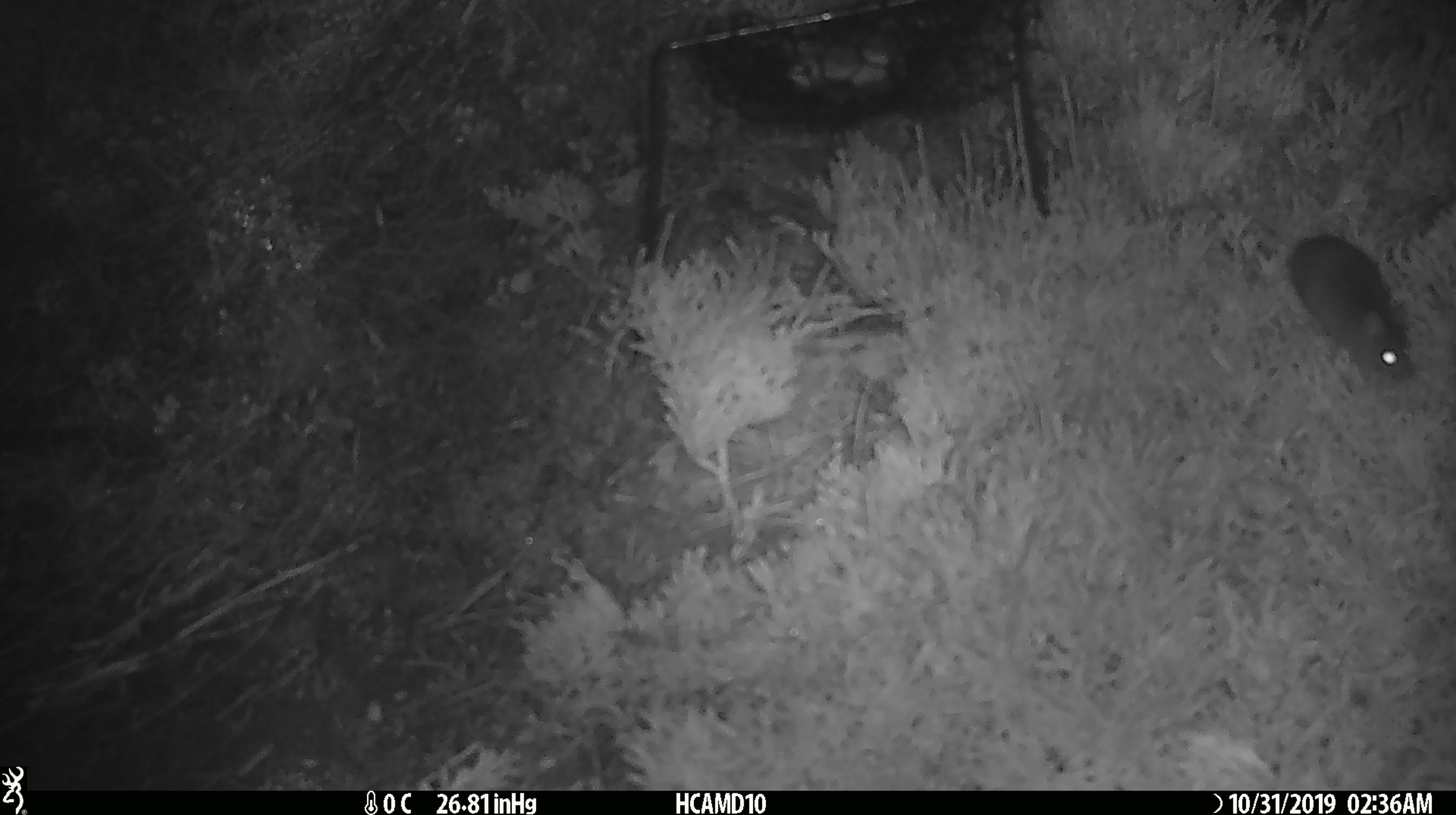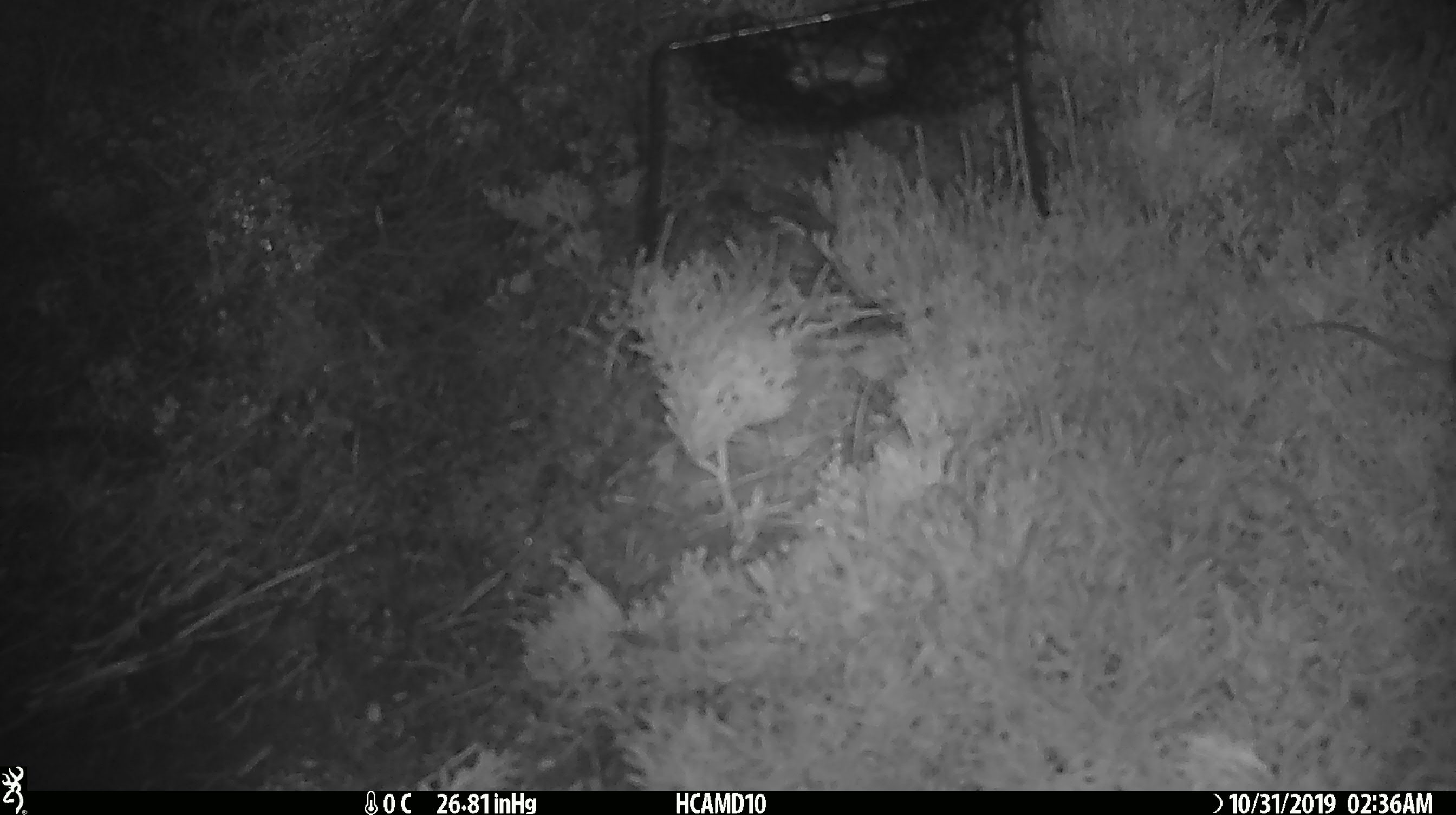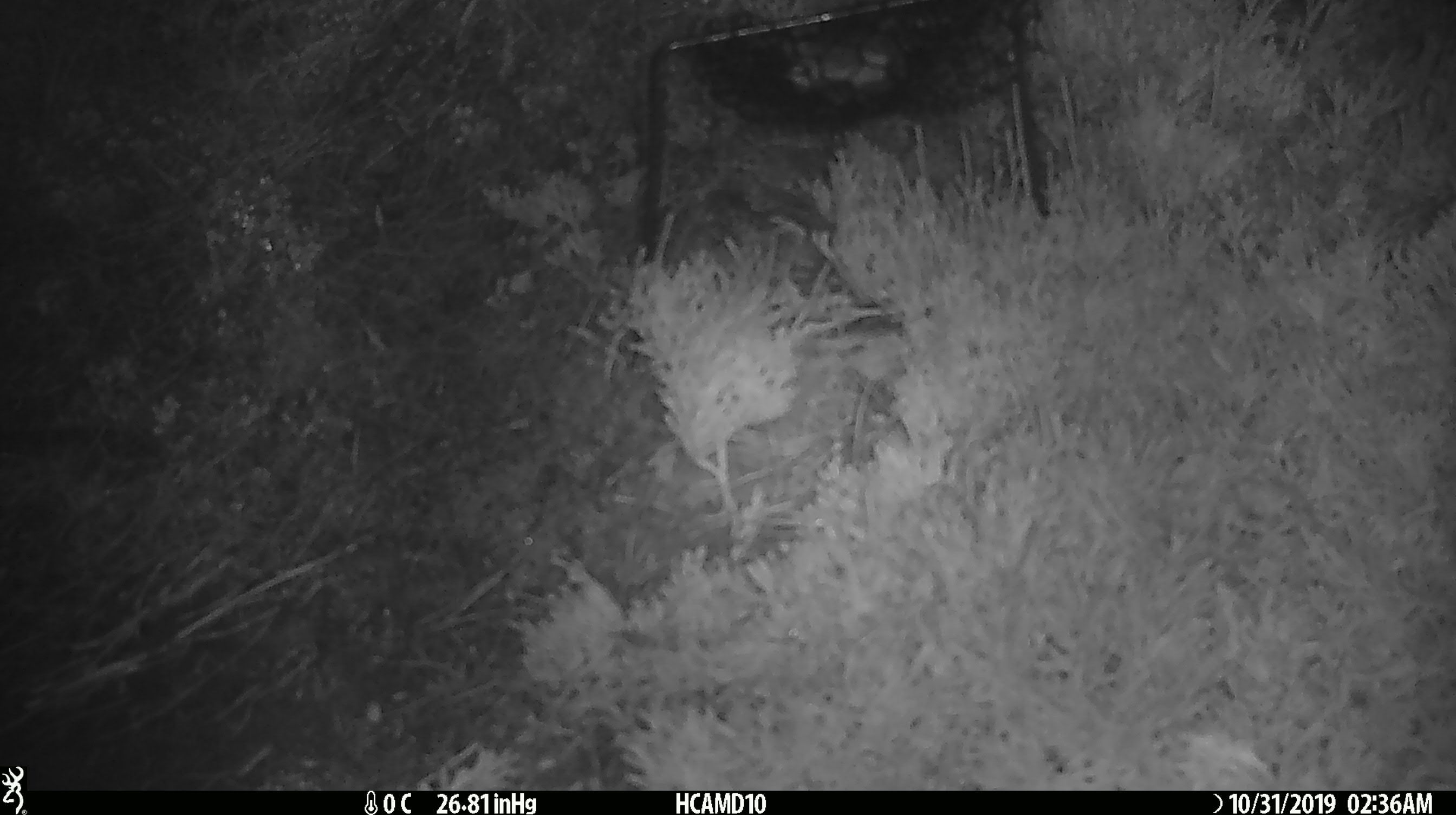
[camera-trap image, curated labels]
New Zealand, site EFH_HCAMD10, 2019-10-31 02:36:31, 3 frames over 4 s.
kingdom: Animalia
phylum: Chordata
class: Mammalia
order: Rodentia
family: Muridae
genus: Mus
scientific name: Mus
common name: mouse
Mouse (Mus).